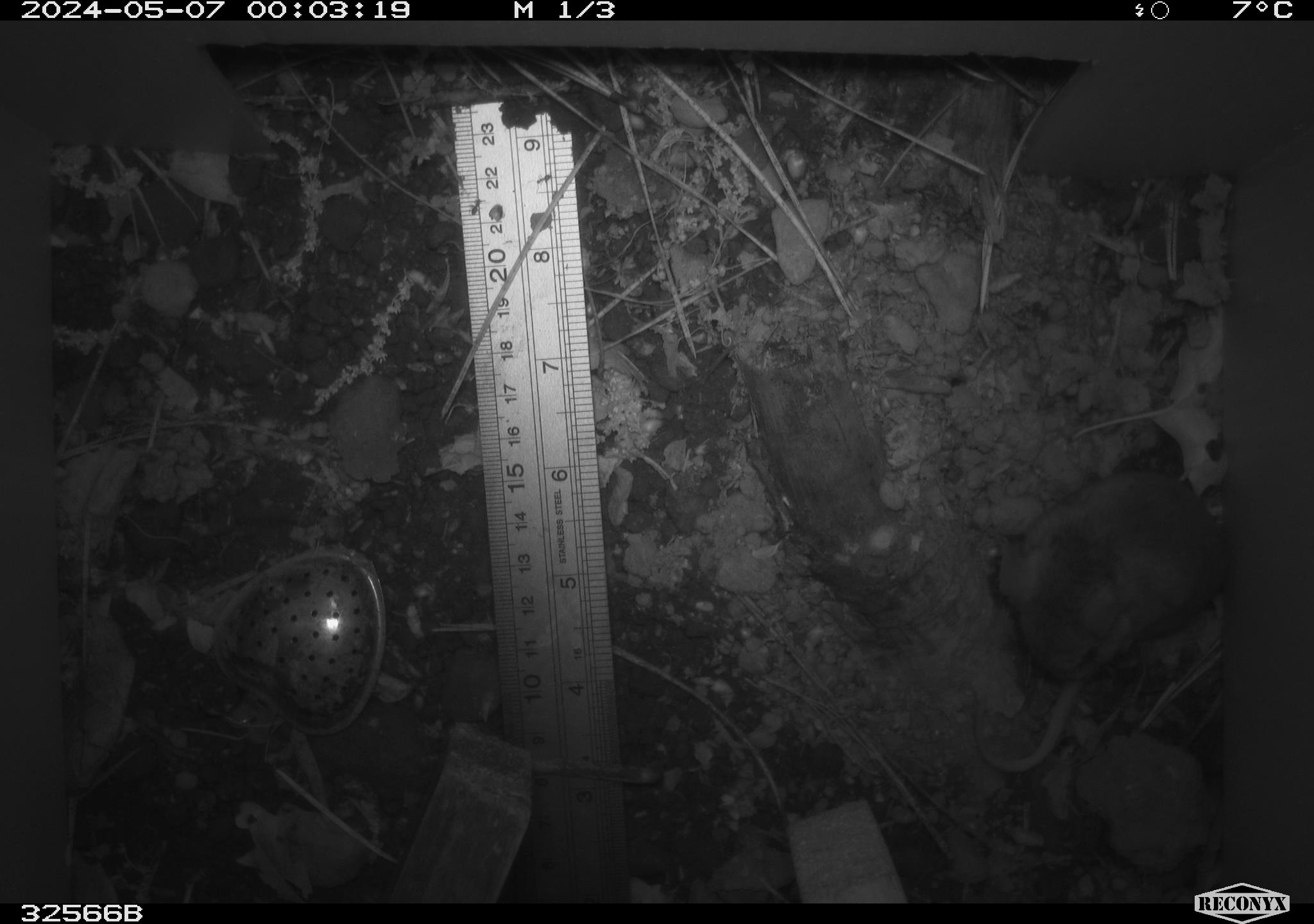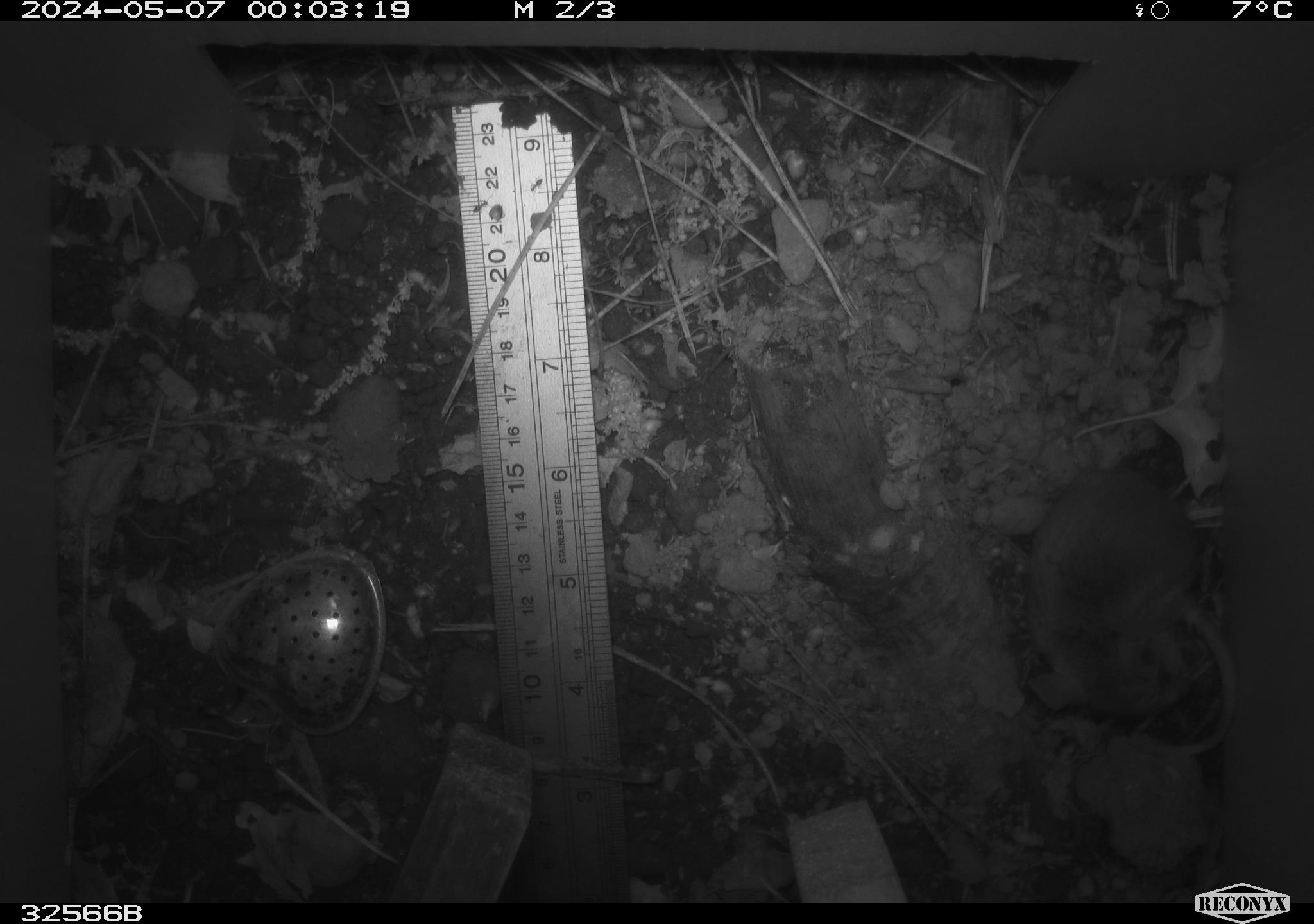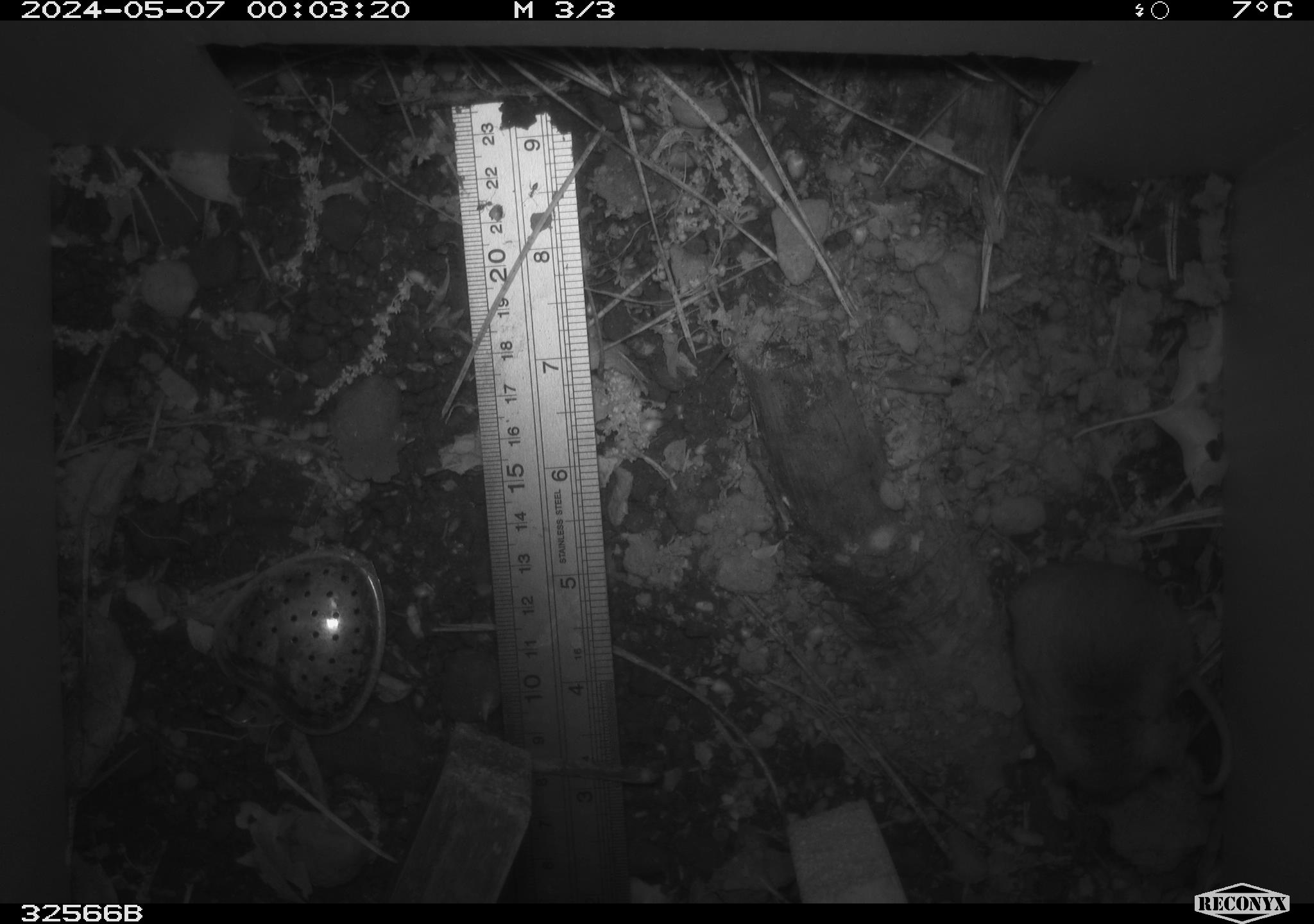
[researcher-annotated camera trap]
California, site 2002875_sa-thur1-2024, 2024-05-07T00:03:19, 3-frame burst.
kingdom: Animalia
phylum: Chordata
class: Mammalia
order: Rodentia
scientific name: Rodentia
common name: mouse species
Mouse species (Rodentia).